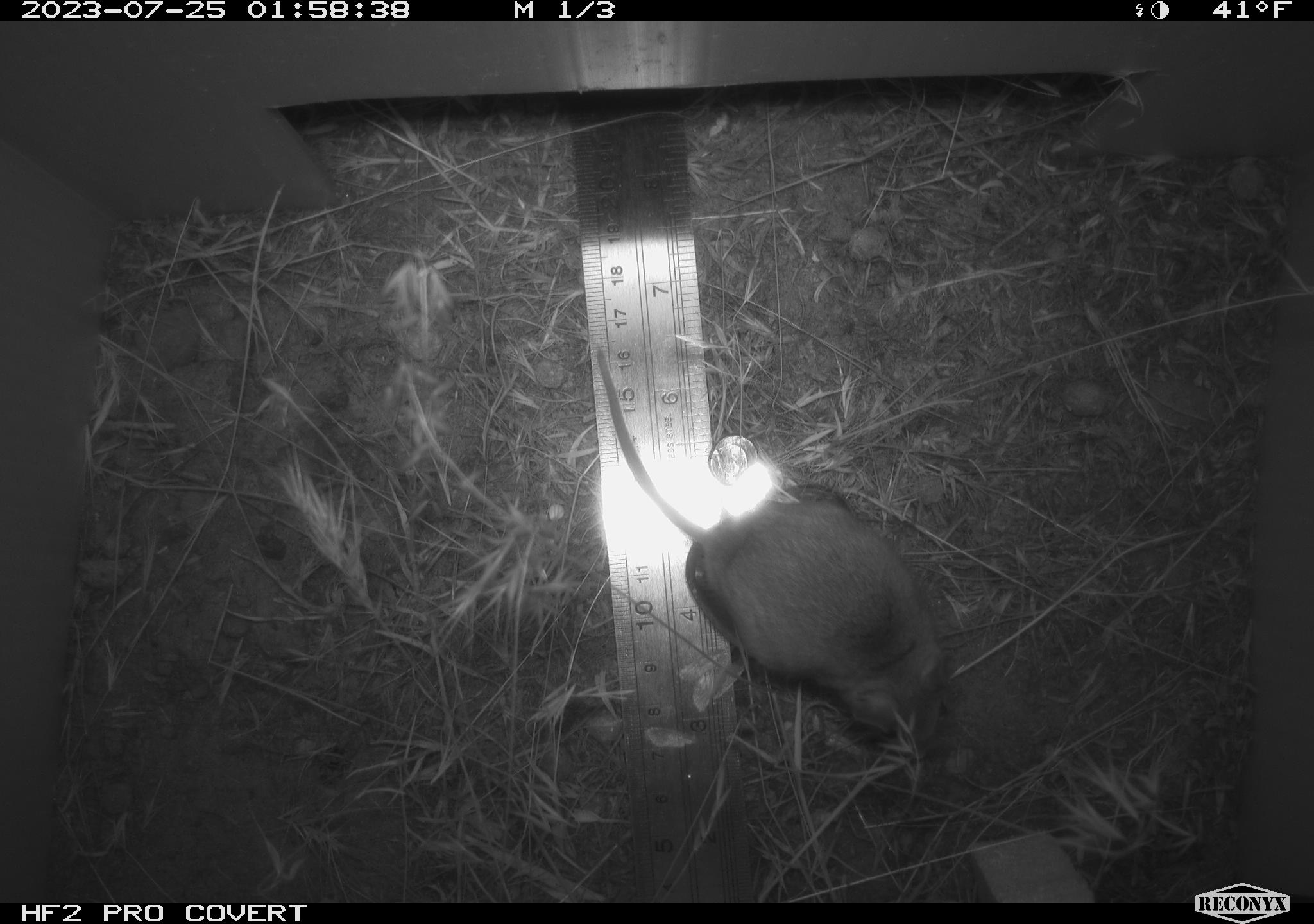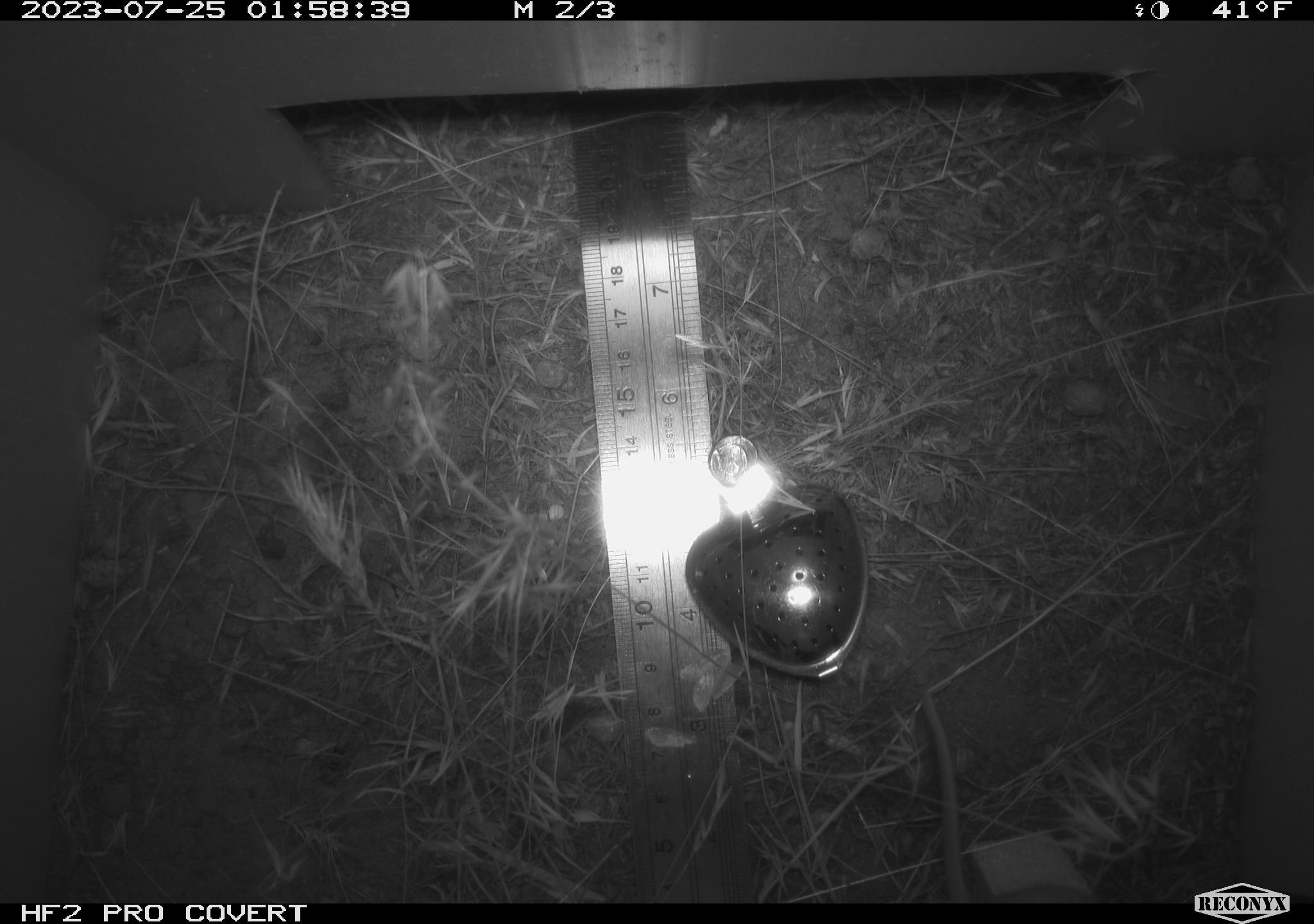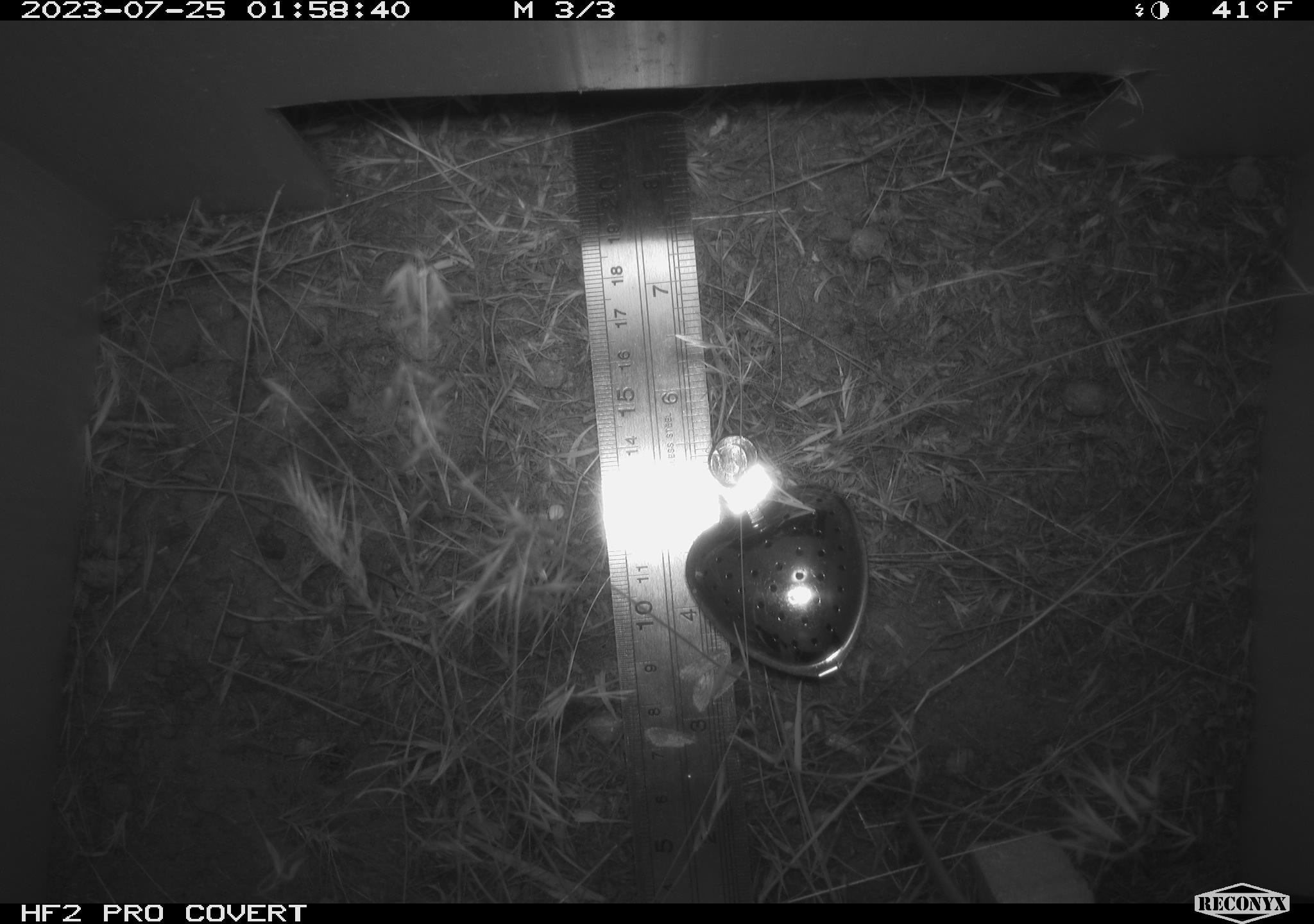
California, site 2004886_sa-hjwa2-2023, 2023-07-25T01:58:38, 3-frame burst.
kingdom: Animalia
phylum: Chordata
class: Mammalia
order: Rodentia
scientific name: Rodentia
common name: mouse species